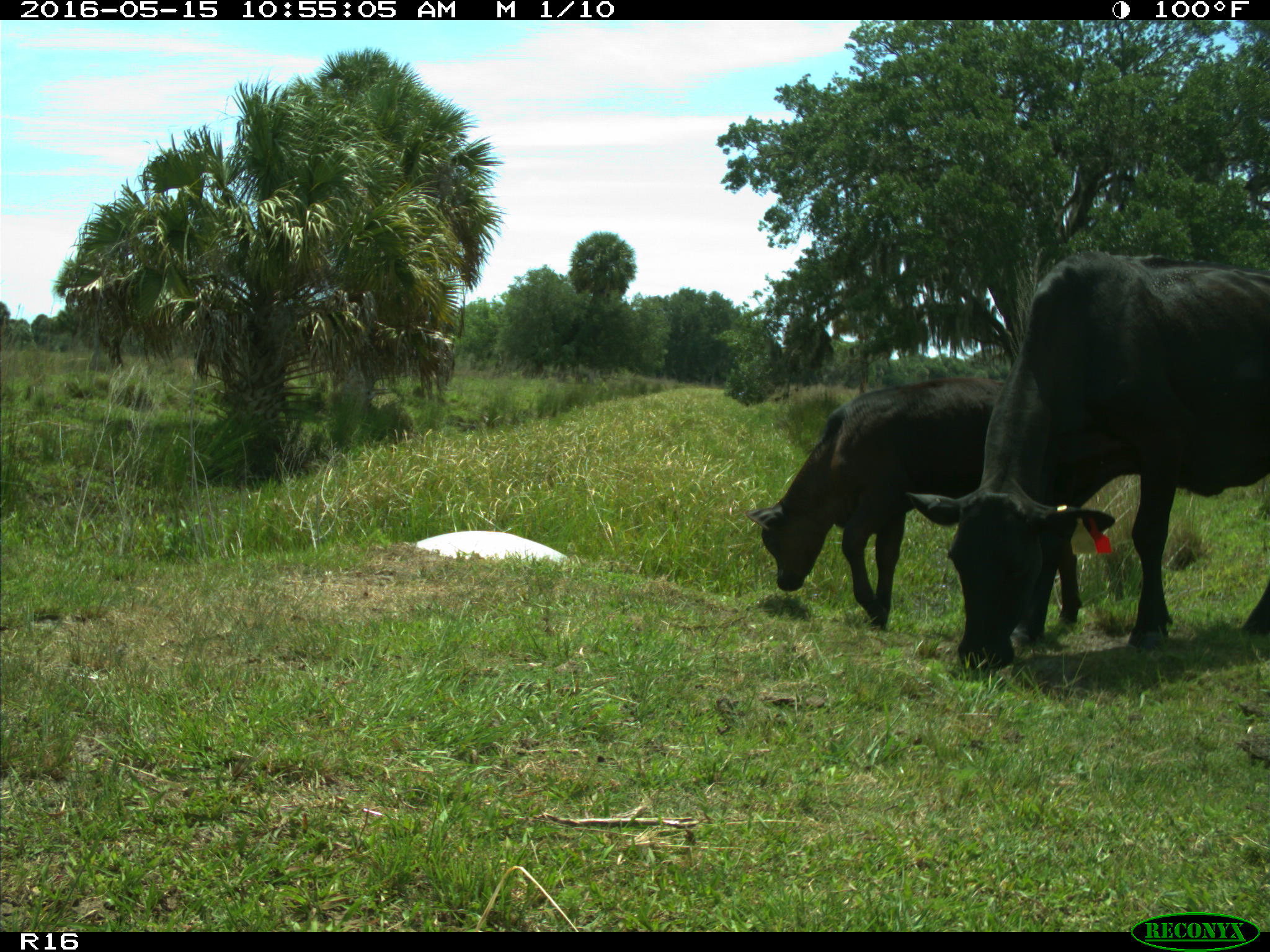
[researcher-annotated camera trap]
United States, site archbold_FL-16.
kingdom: Animalia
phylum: Chordata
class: Mammalia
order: Artiodactyla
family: Bovidae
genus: Bos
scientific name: Bos taurus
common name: domestic cow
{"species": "Bos taurus (domestic cow)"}